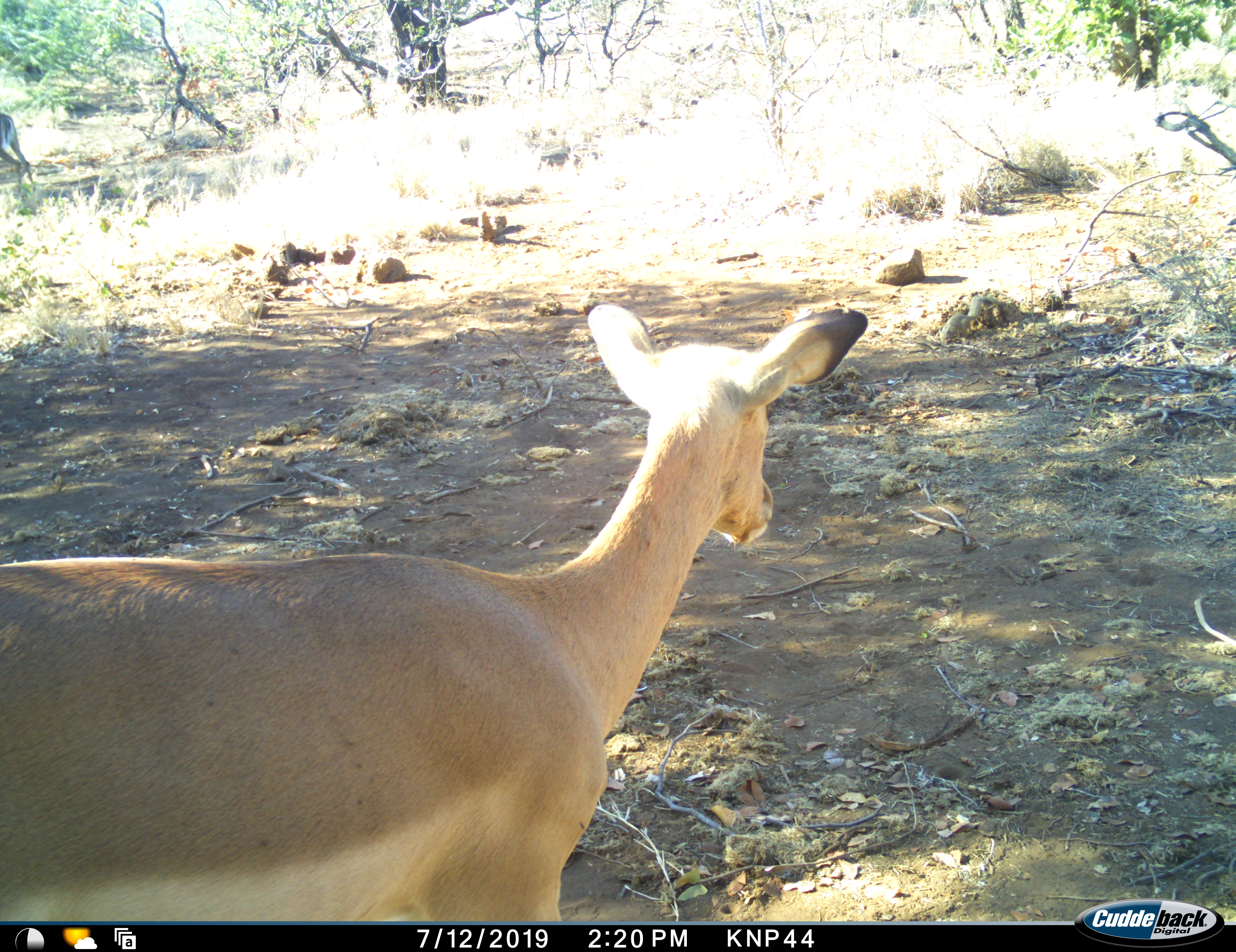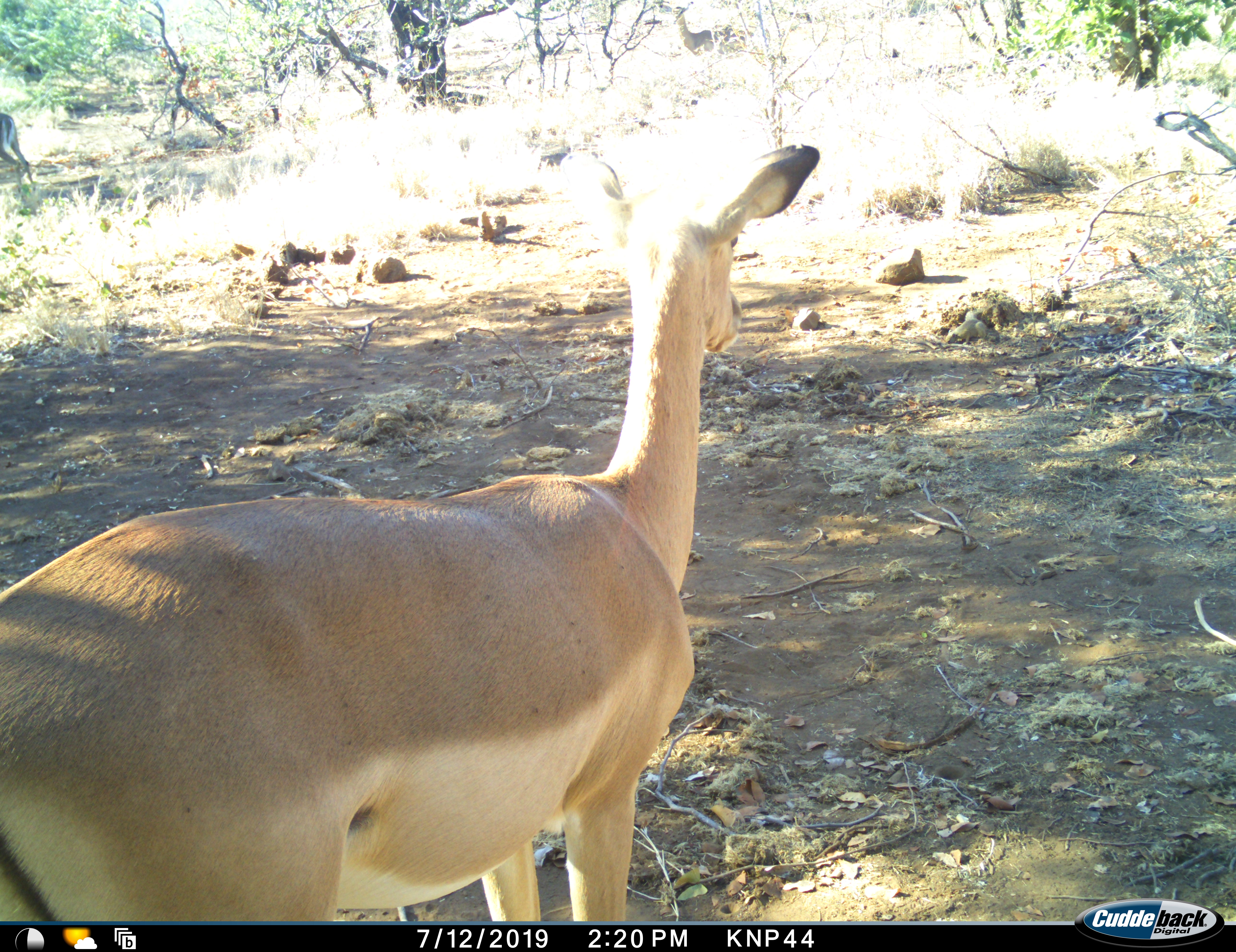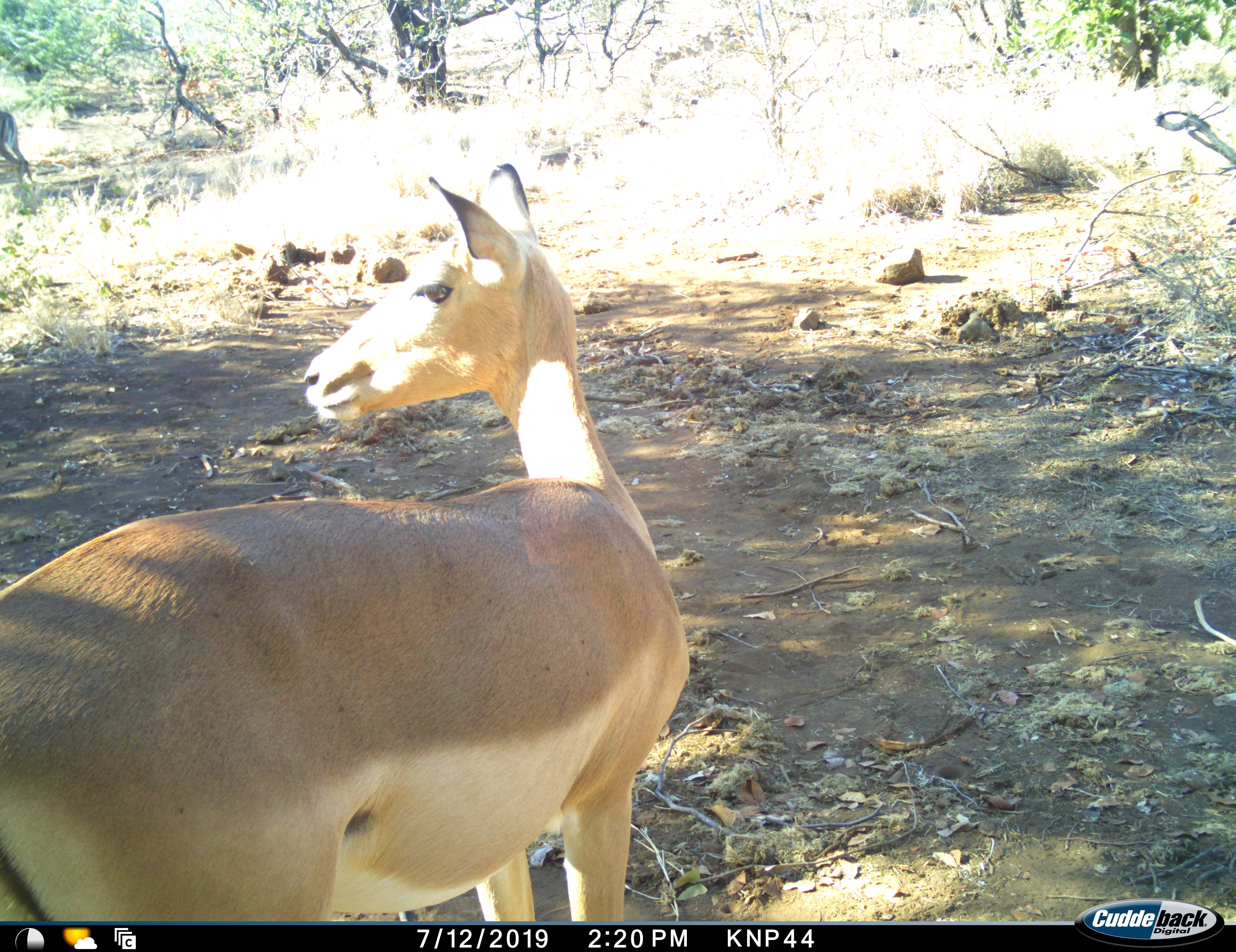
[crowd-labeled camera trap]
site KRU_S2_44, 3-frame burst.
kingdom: Animalia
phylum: Chordata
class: Mammalia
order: Artiodactyla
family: Bovidae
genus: Aepyceros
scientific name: Aepyceros melampus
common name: impala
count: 1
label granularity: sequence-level